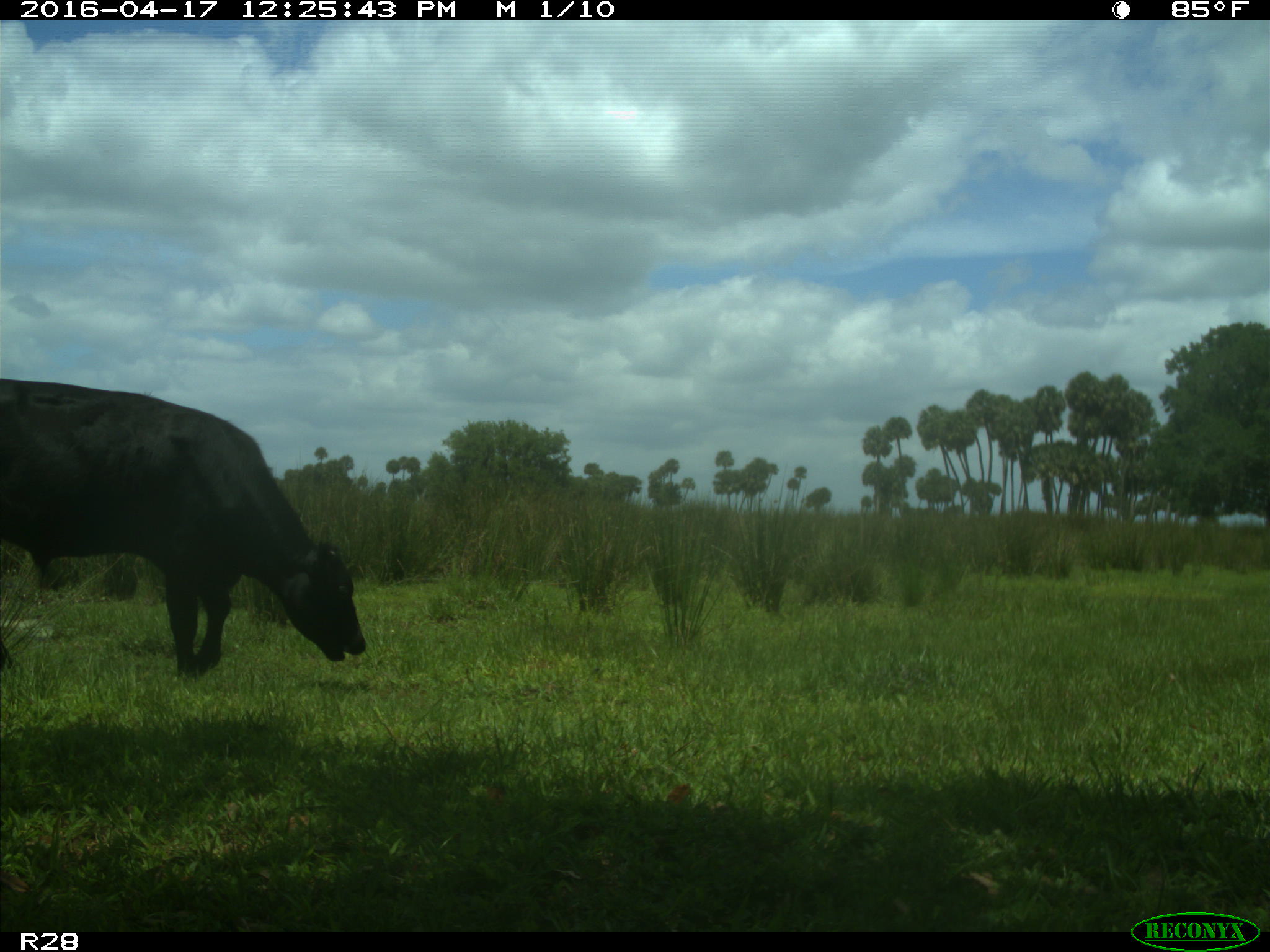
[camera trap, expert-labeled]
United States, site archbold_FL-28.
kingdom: Animalia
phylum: Chordata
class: Mammalia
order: Artiodactyla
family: Bovidae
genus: Bos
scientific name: Bos taurus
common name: domestic cow